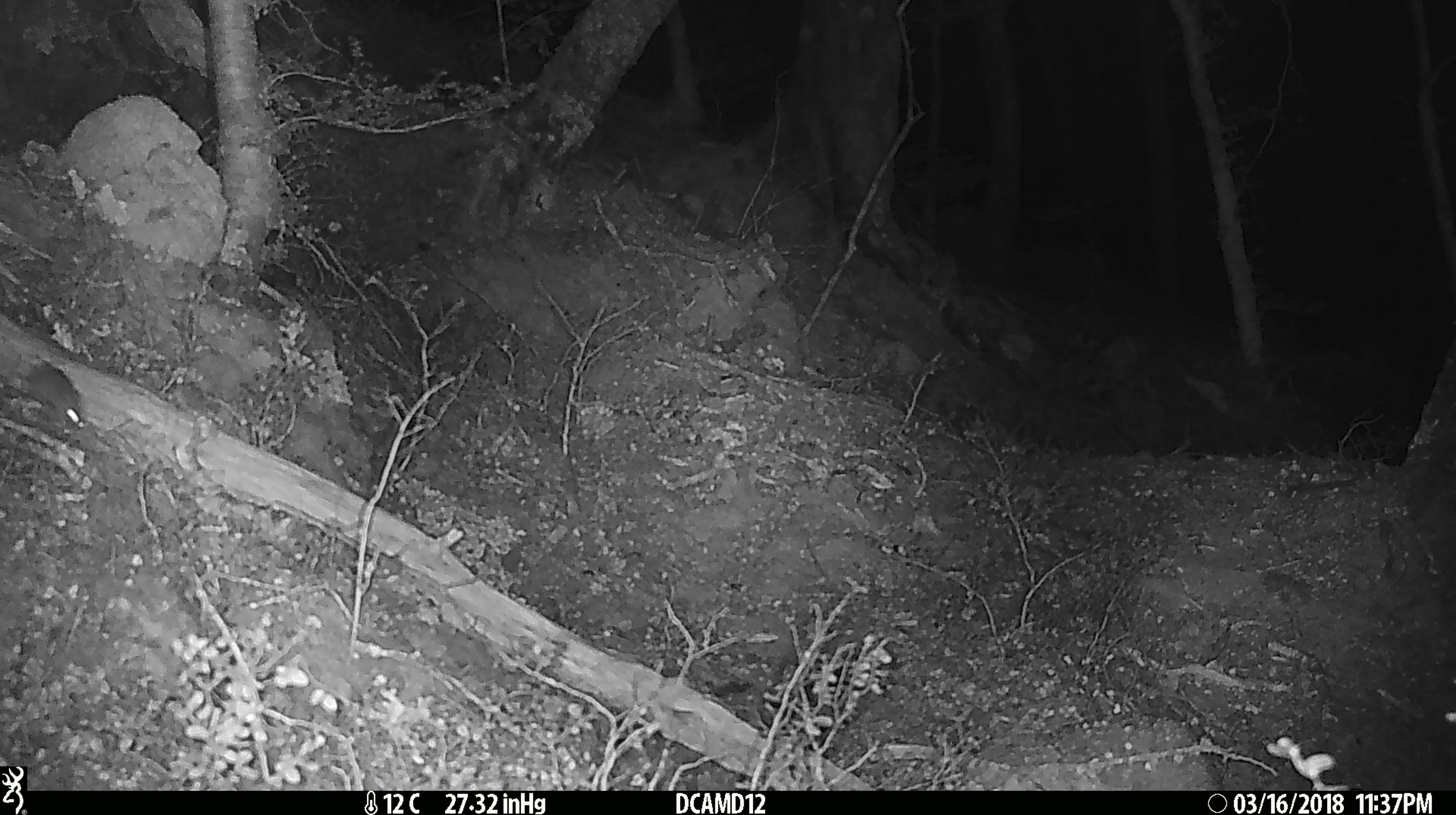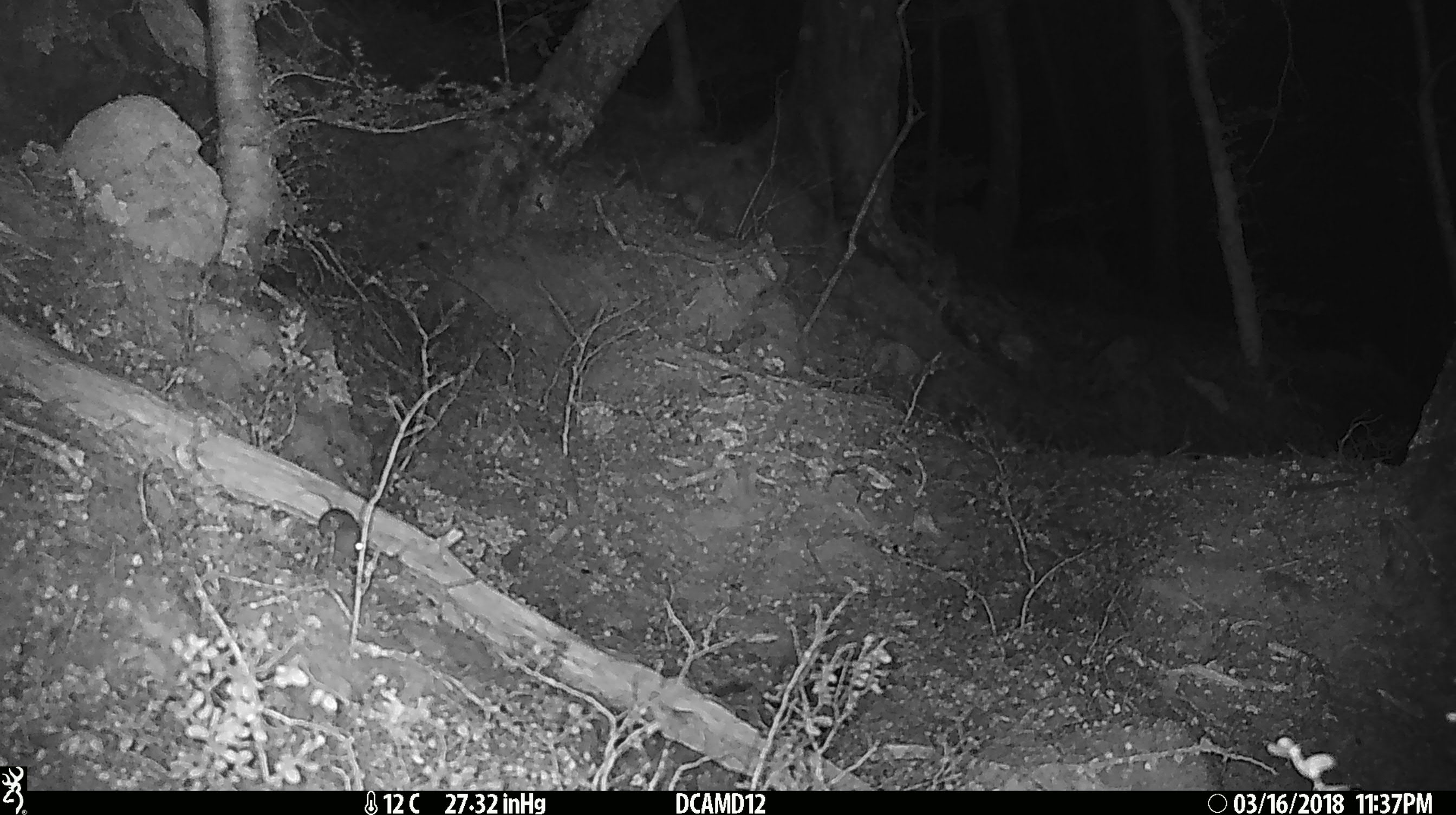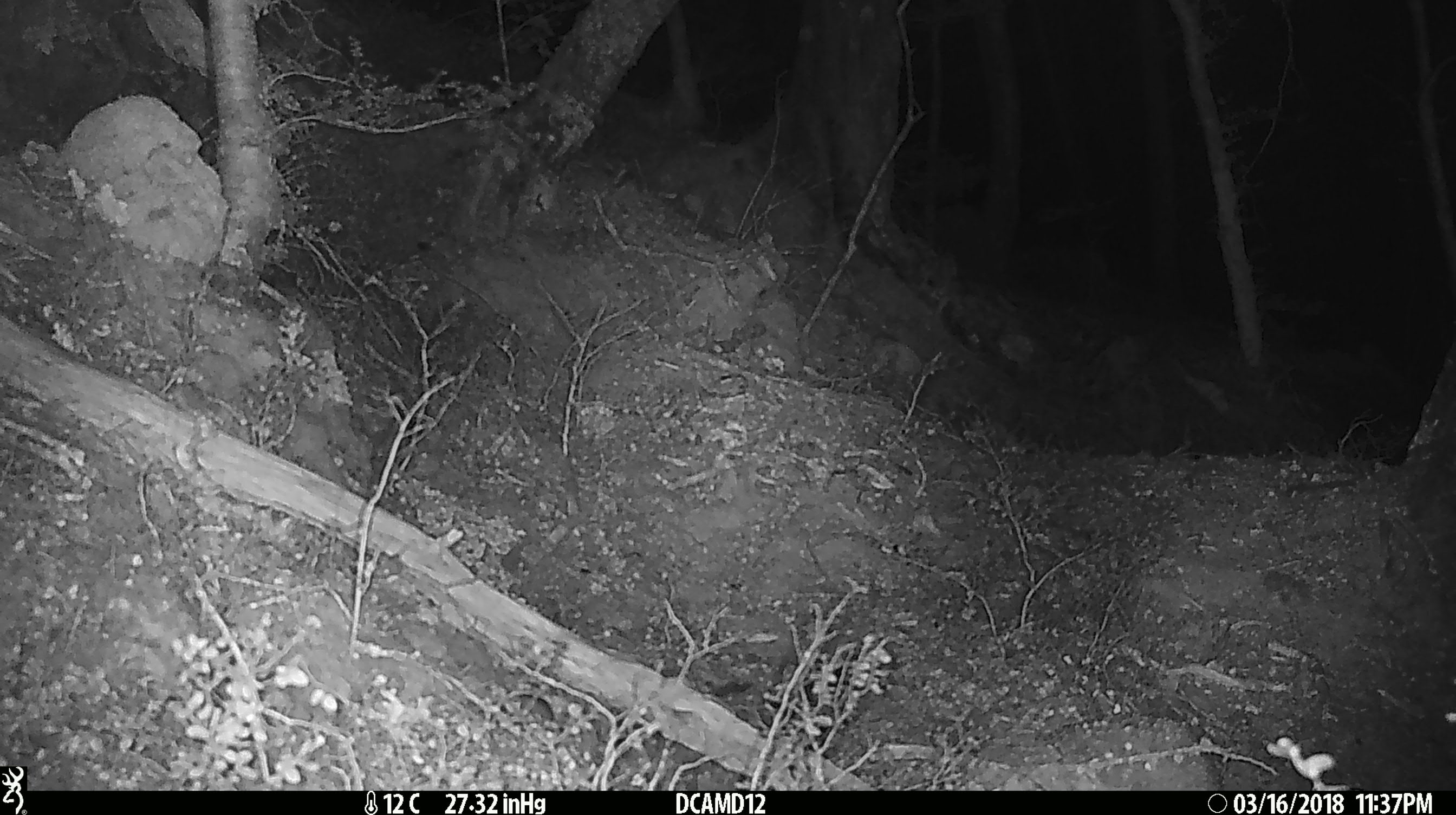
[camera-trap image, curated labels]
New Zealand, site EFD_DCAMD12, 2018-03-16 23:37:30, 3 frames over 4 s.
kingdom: Animalia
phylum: Chordata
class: Mammalia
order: Rodentia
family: Muridae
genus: Mus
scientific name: Mus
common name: mouse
Mouse (Mus).